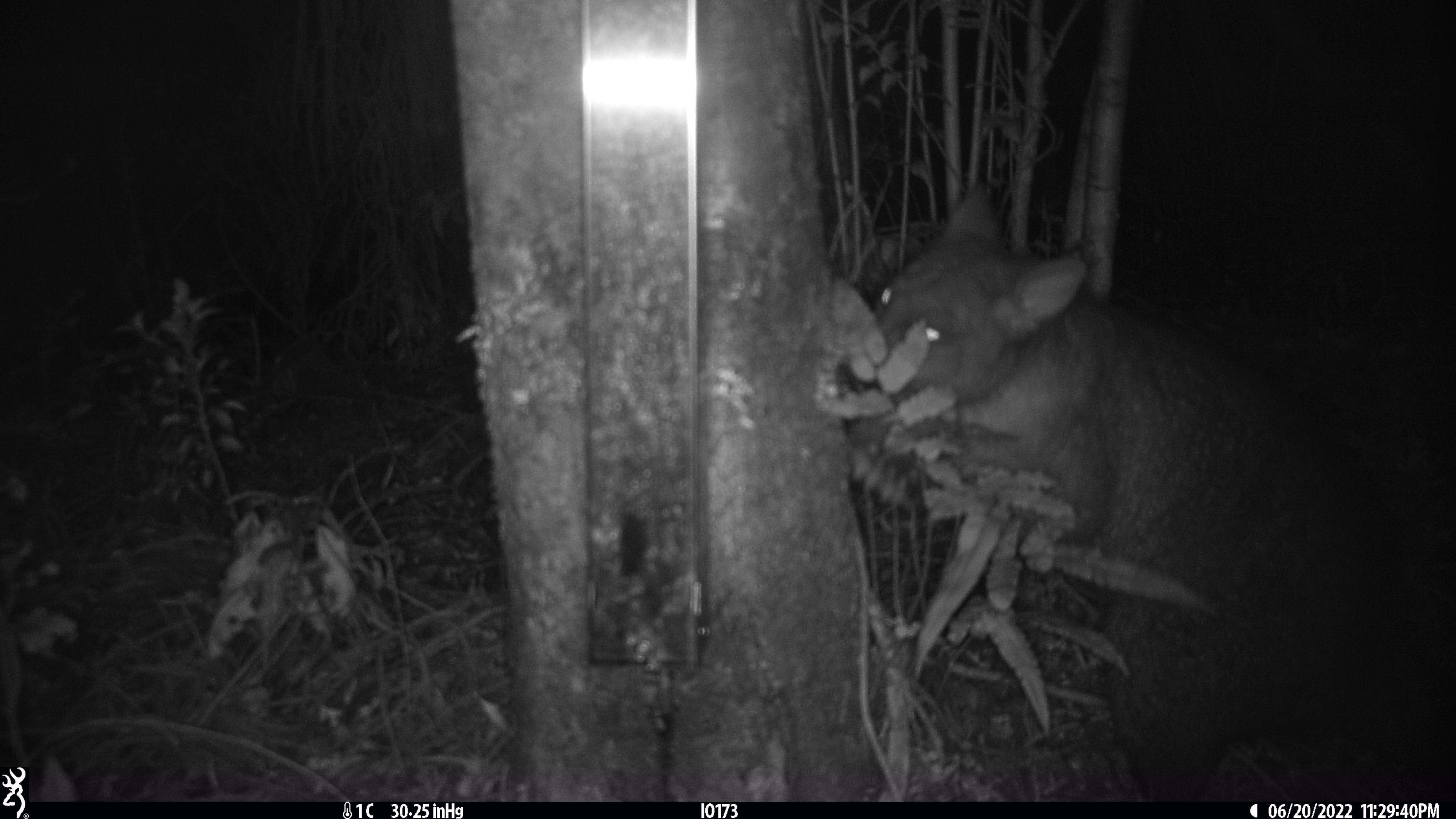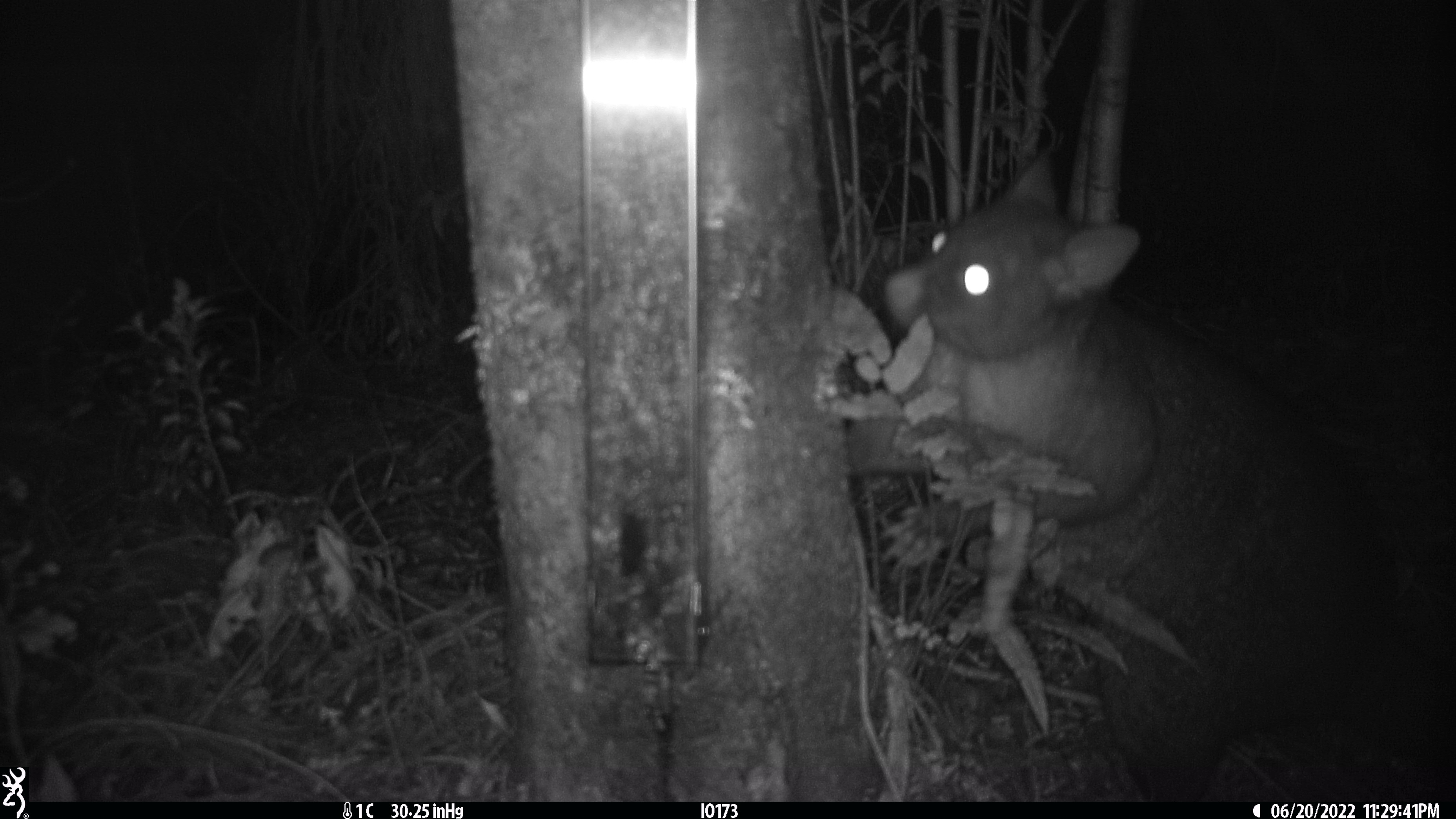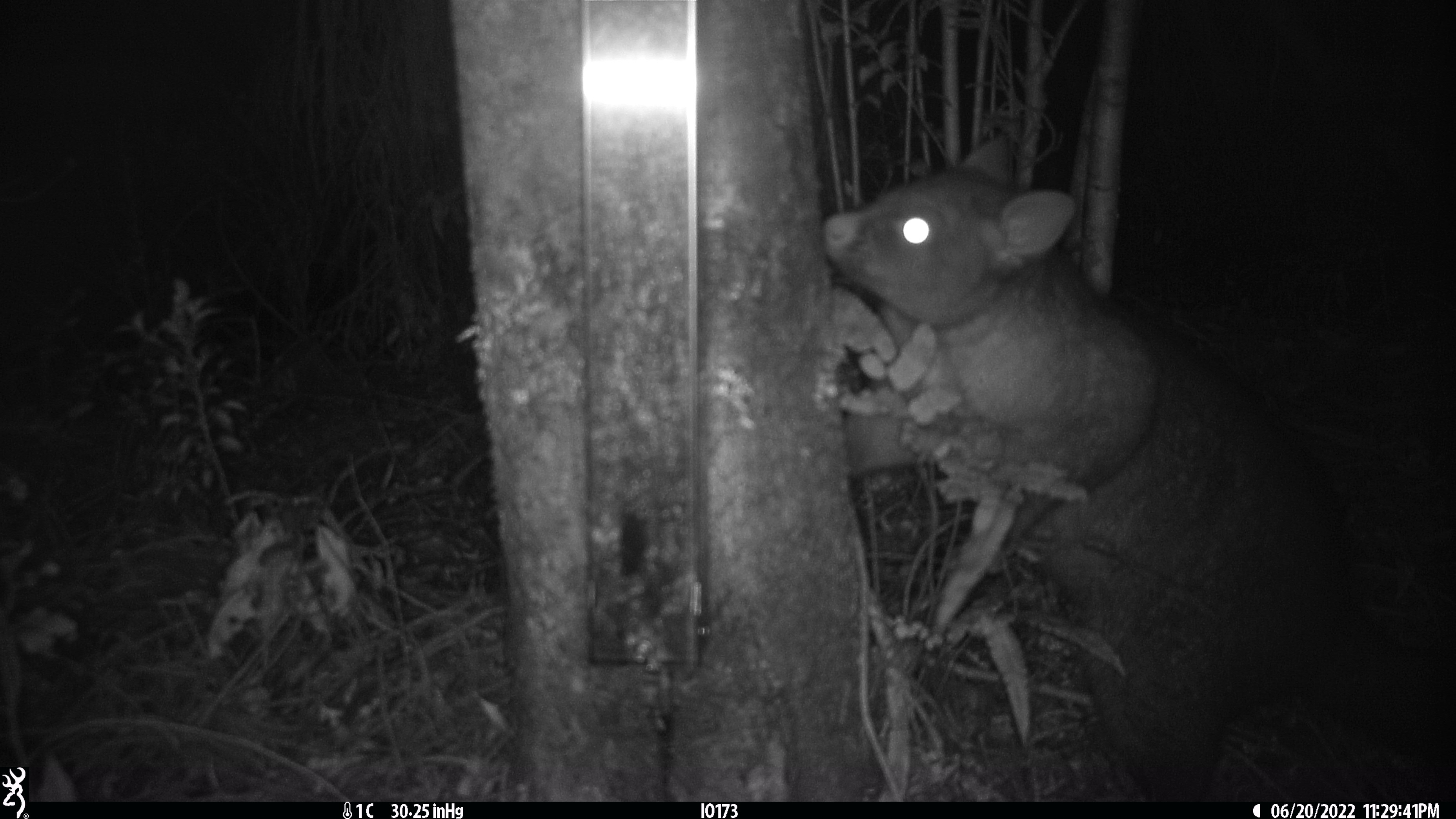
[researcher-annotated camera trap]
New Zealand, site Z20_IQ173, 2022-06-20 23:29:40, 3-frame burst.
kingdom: Animalia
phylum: Chordata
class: Mammalia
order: Diprotodontia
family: Phalangeridae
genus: Trichosurus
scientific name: Trichosurus vulpecula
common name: common brushtail possum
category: possum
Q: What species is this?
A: Possum (common brushtail possum) (Trichosurus vulpecula).